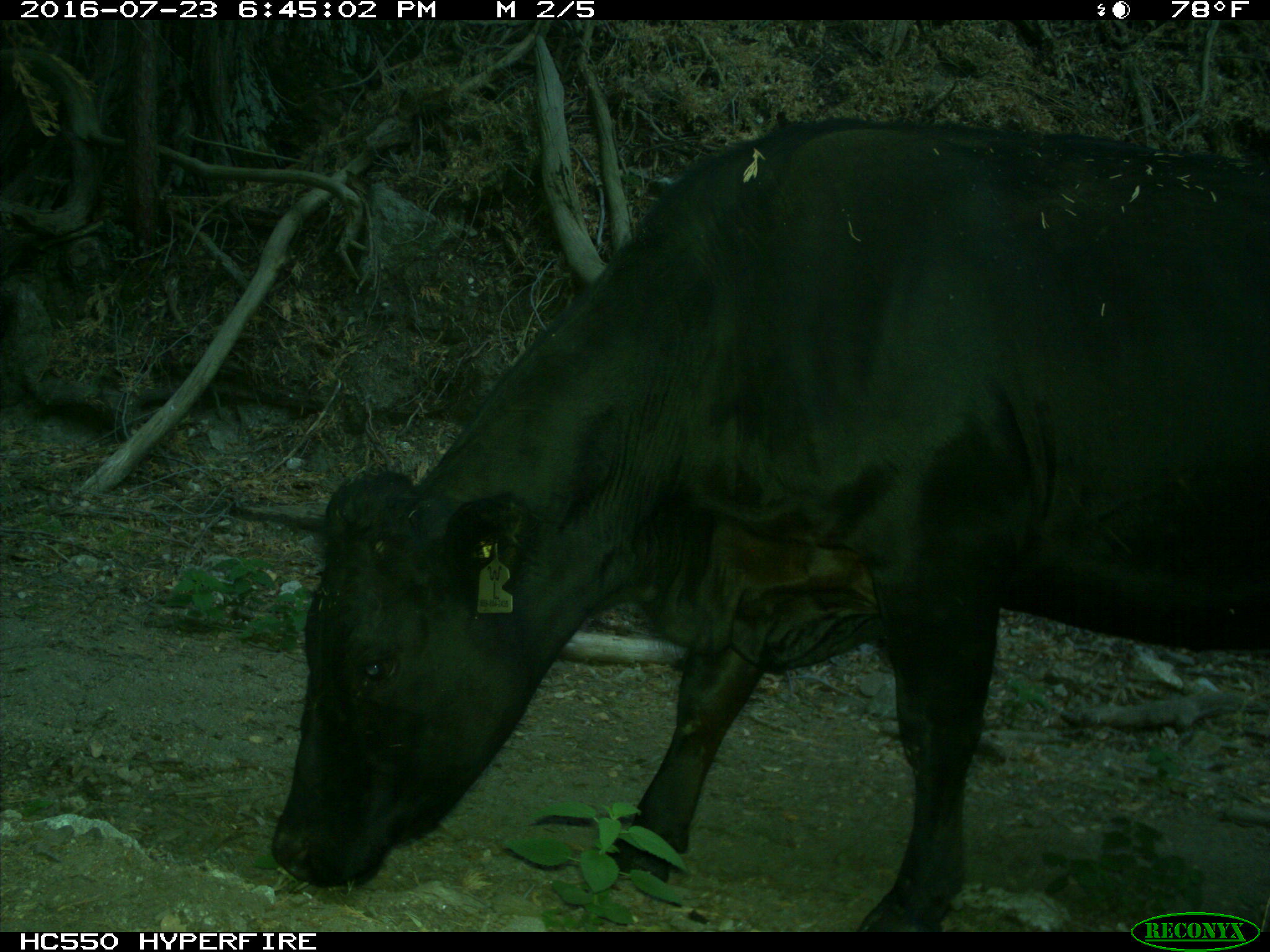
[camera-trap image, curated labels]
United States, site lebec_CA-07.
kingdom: Animalia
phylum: Chordata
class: Mammalia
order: Artiodactyla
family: Bovidae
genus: Bos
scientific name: Bos taurus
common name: domestic cow